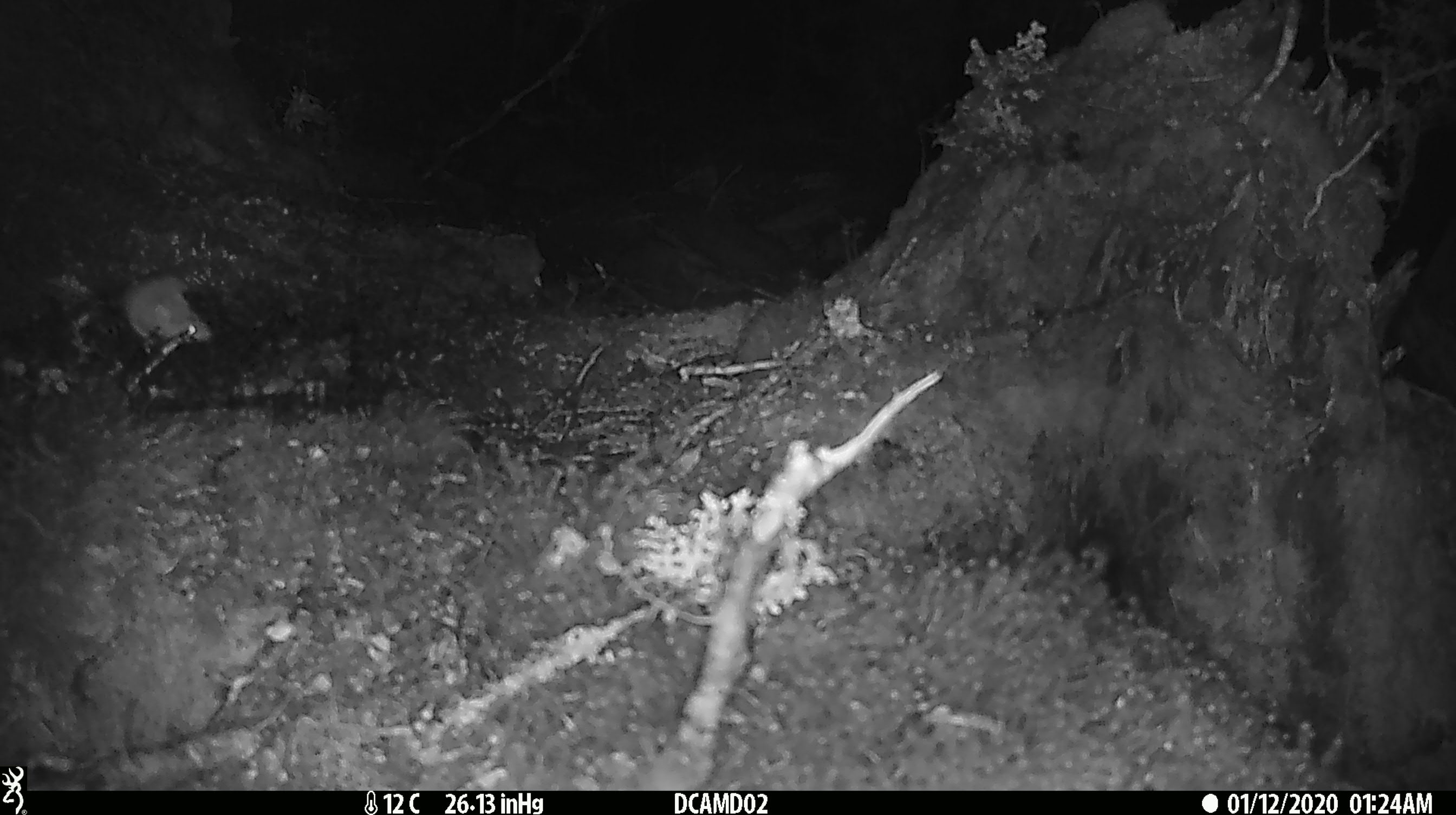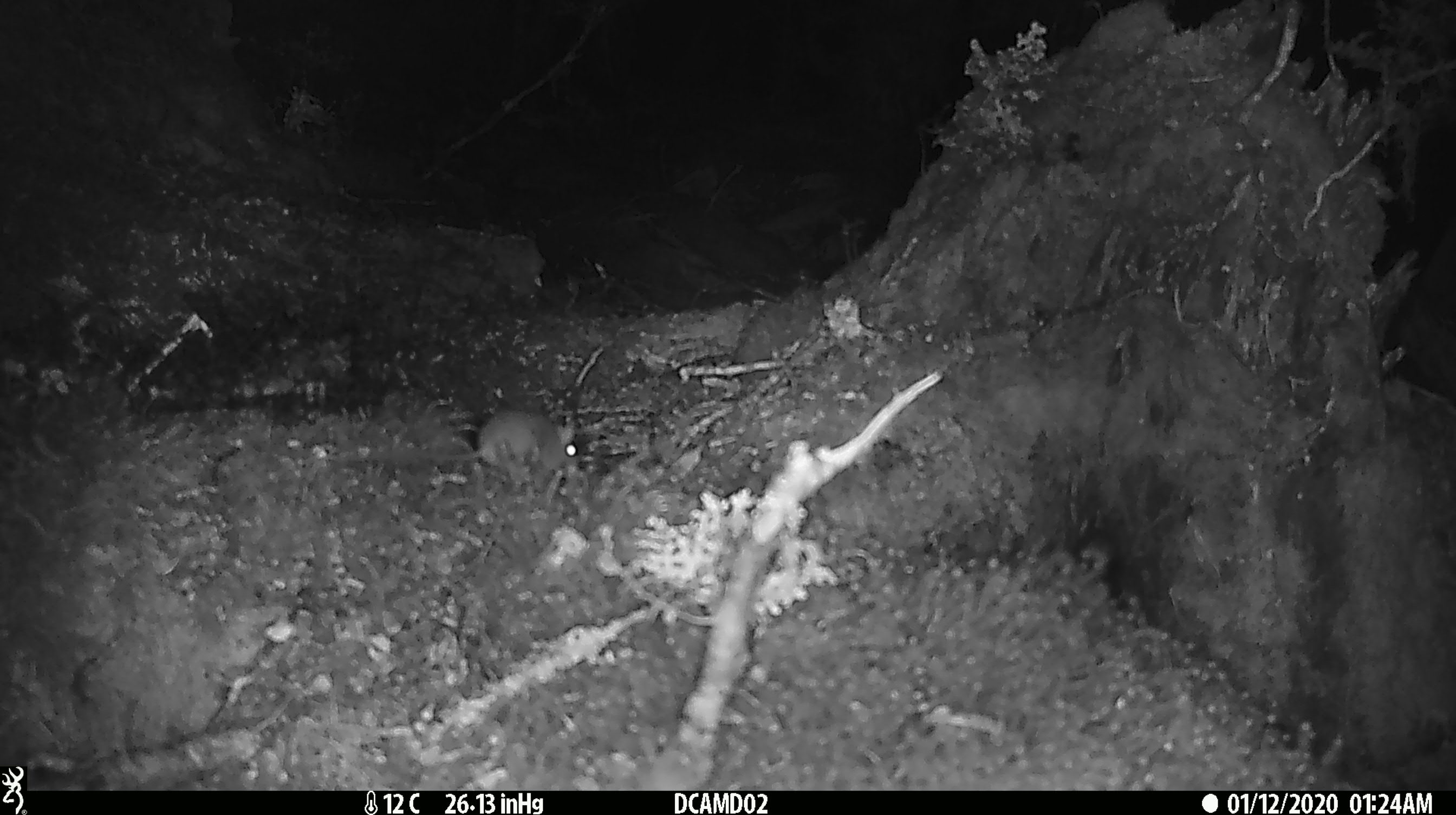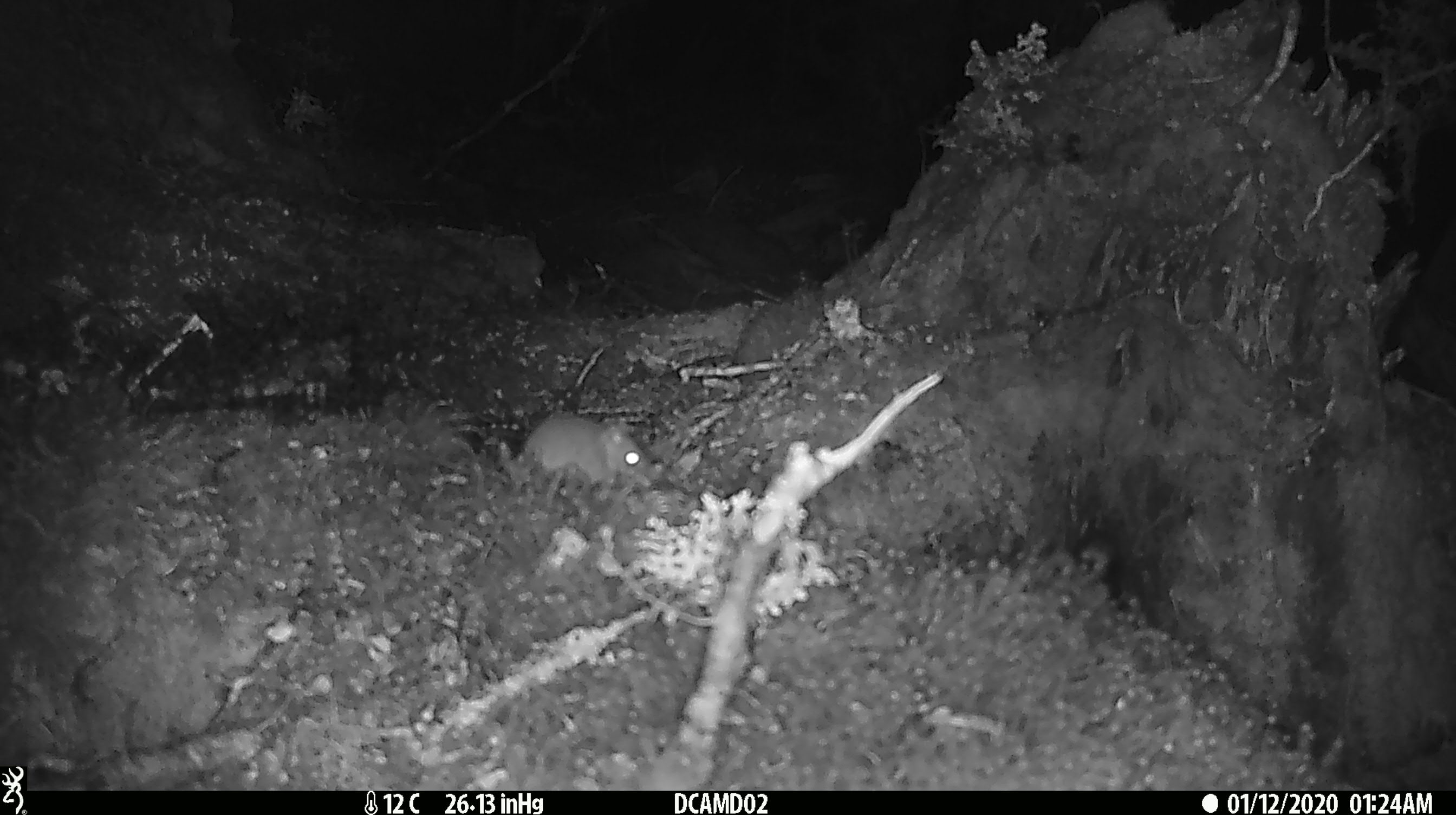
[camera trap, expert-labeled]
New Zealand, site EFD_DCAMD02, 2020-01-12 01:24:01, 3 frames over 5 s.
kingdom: Animalia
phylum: Chordata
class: Mammalia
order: Rodentia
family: Muridae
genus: Mus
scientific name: Mus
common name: mouse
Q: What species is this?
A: Mouse (Mus).